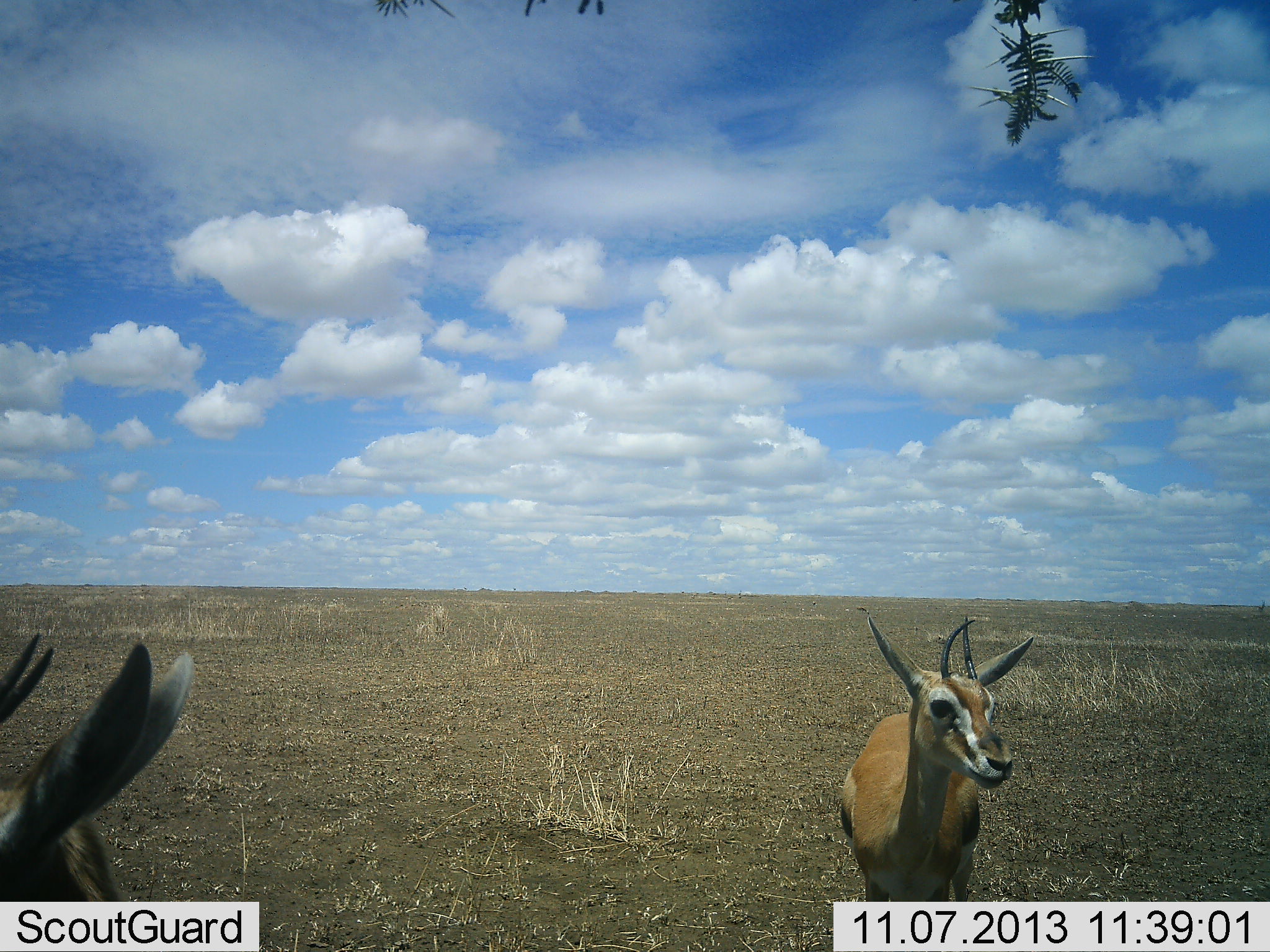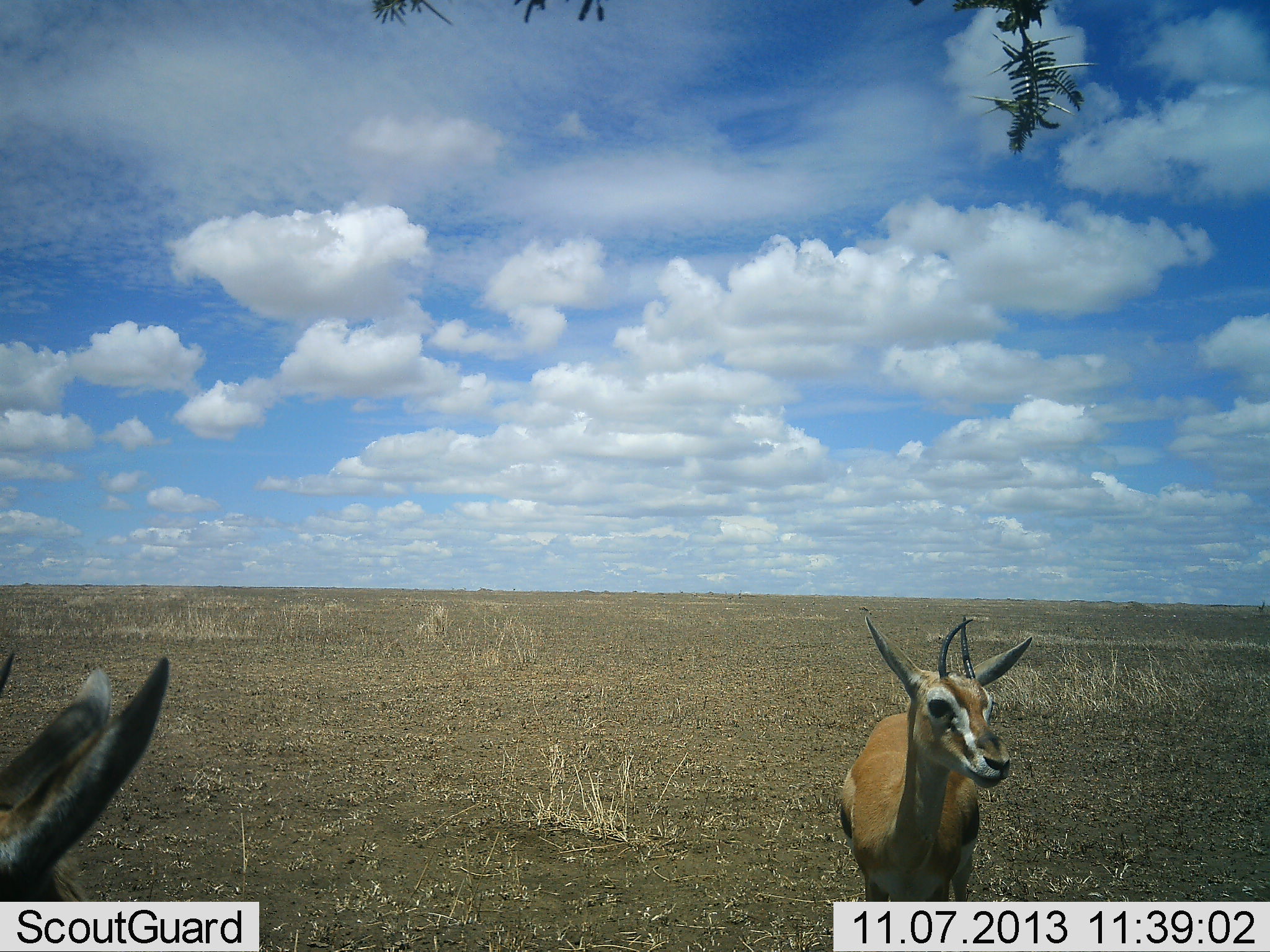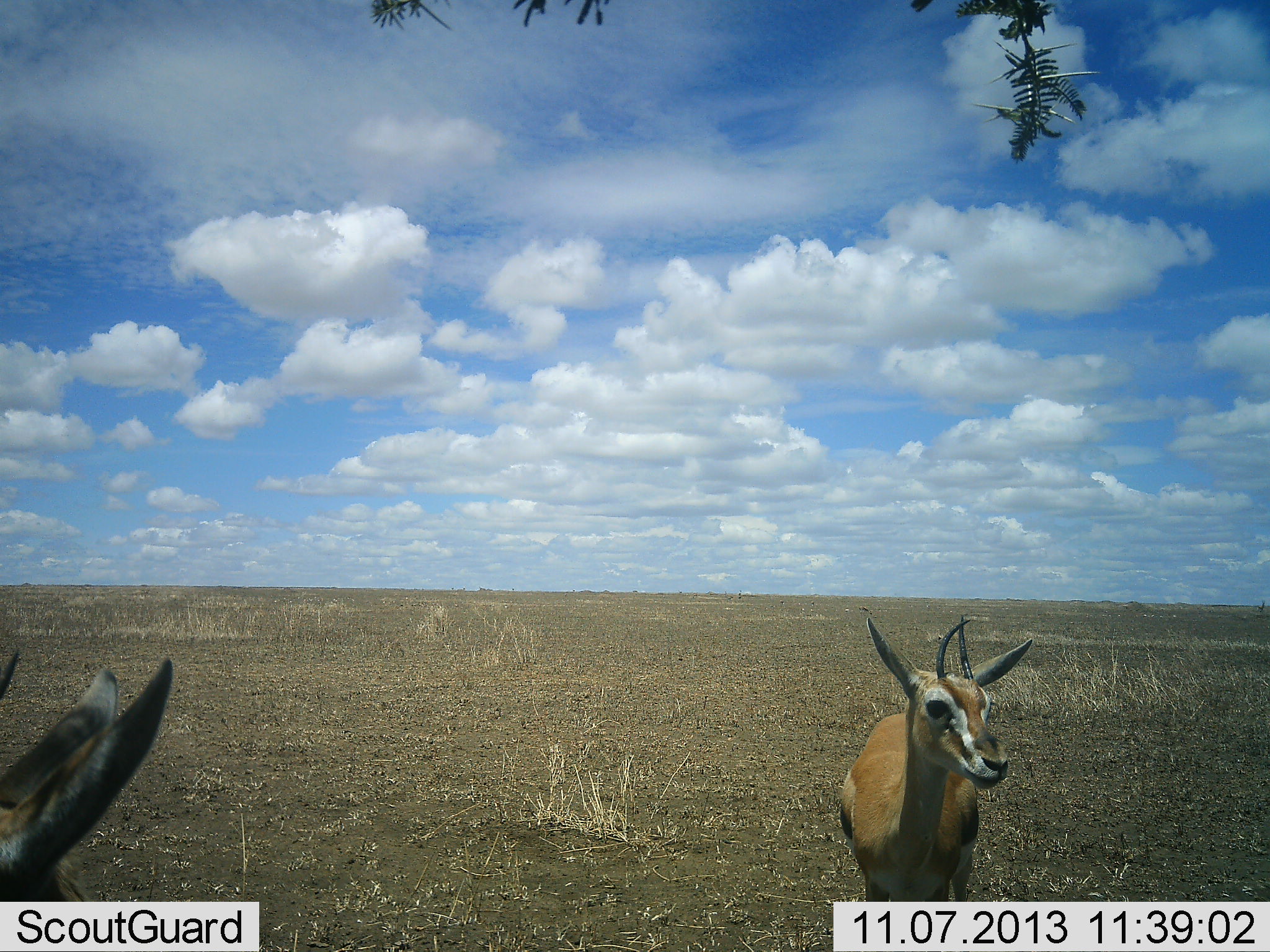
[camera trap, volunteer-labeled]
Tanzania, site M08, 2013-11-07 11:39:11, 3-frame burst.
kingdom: Animalia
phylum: Chordata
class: Mammalia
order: Artiodactyla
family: Bovidae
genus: Eudorcas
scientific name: Eudorcas thomsonii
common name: thomson's gazelle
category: gazellethomsons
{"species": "gazellethomsons (thomson's gazelle) (Eudorcas thomsonii)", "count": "2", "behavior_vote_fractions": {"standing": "100%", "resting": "0%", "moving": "0%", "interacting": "0%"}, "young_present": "0%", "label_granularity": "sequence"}